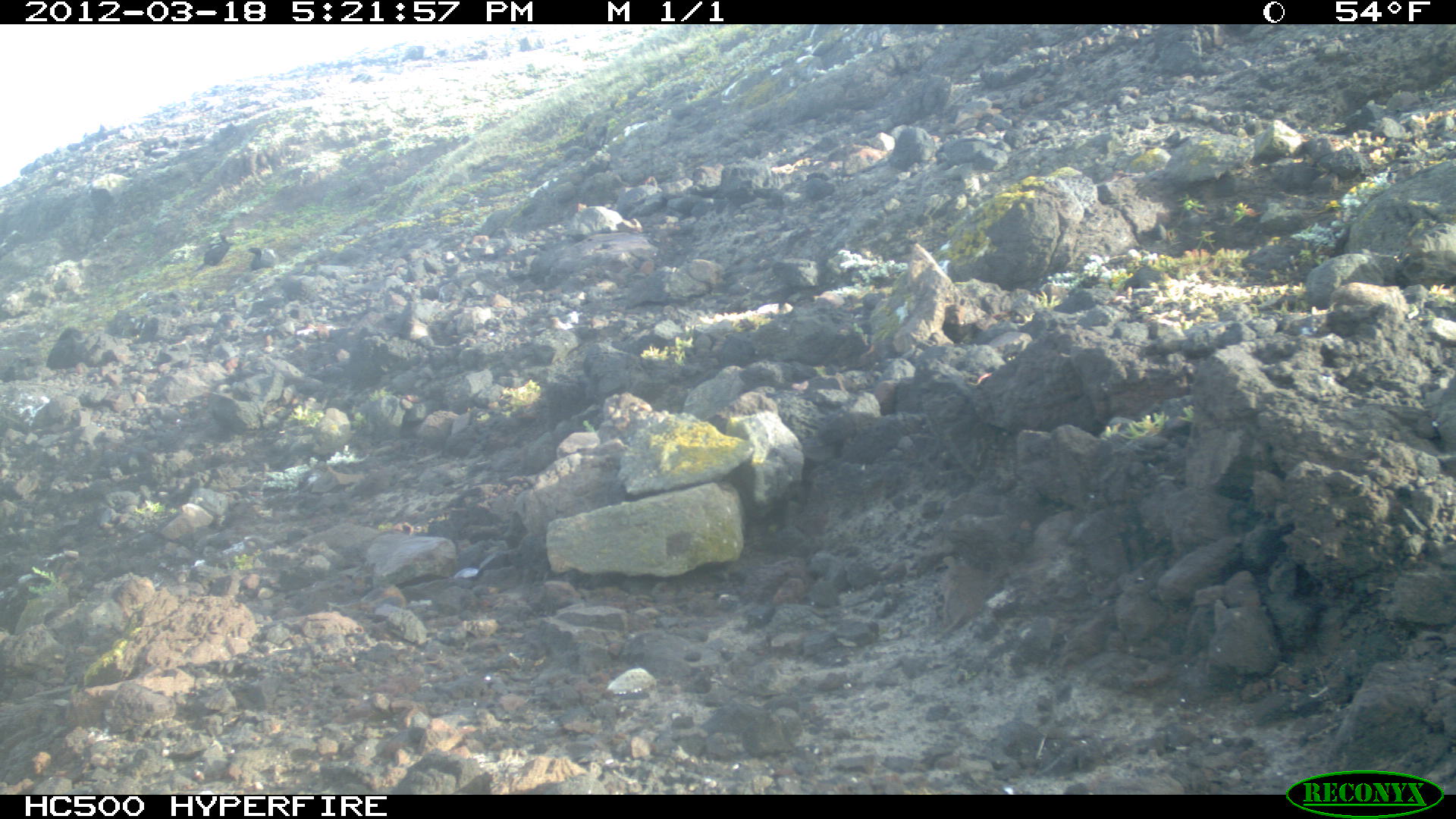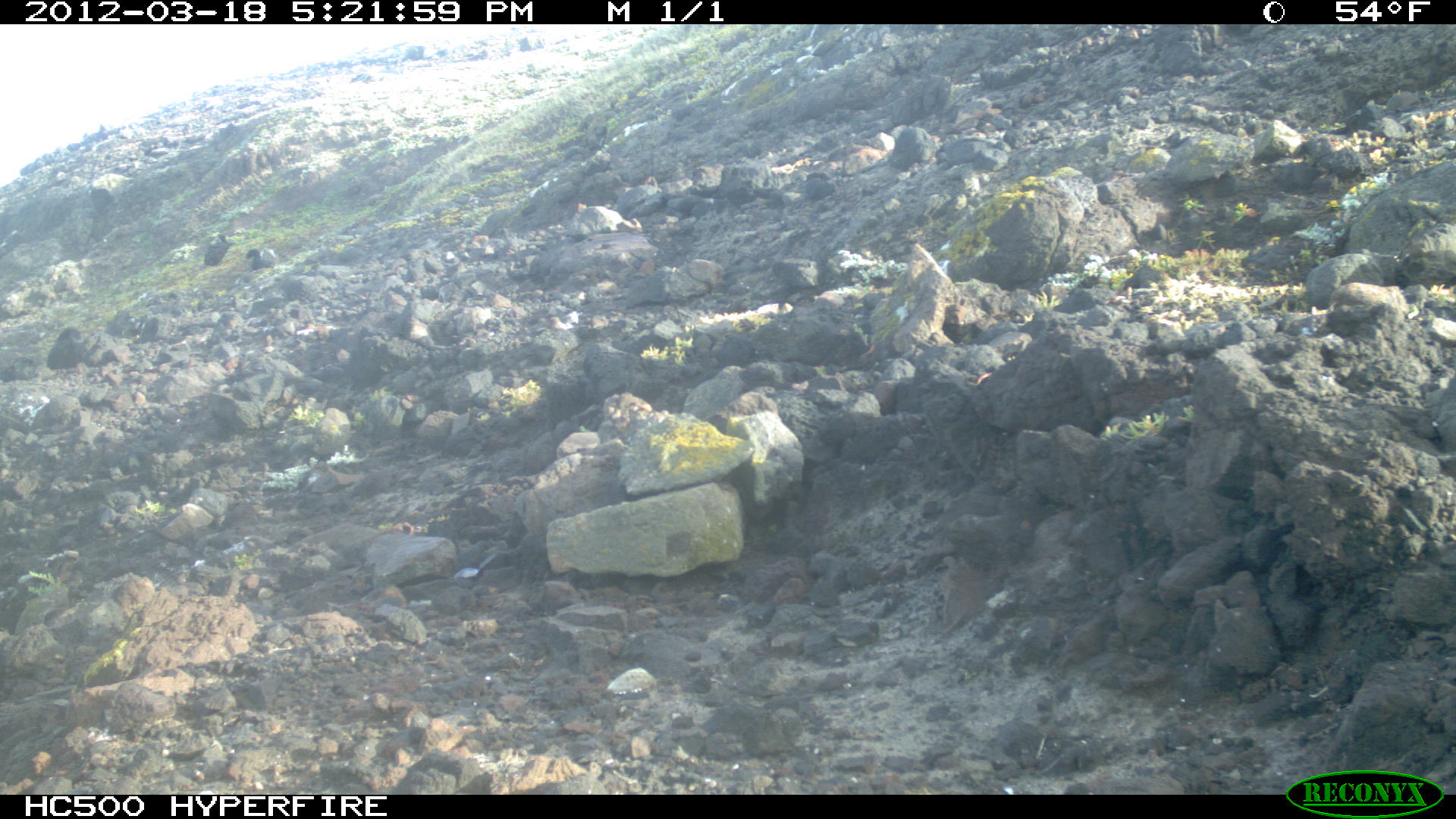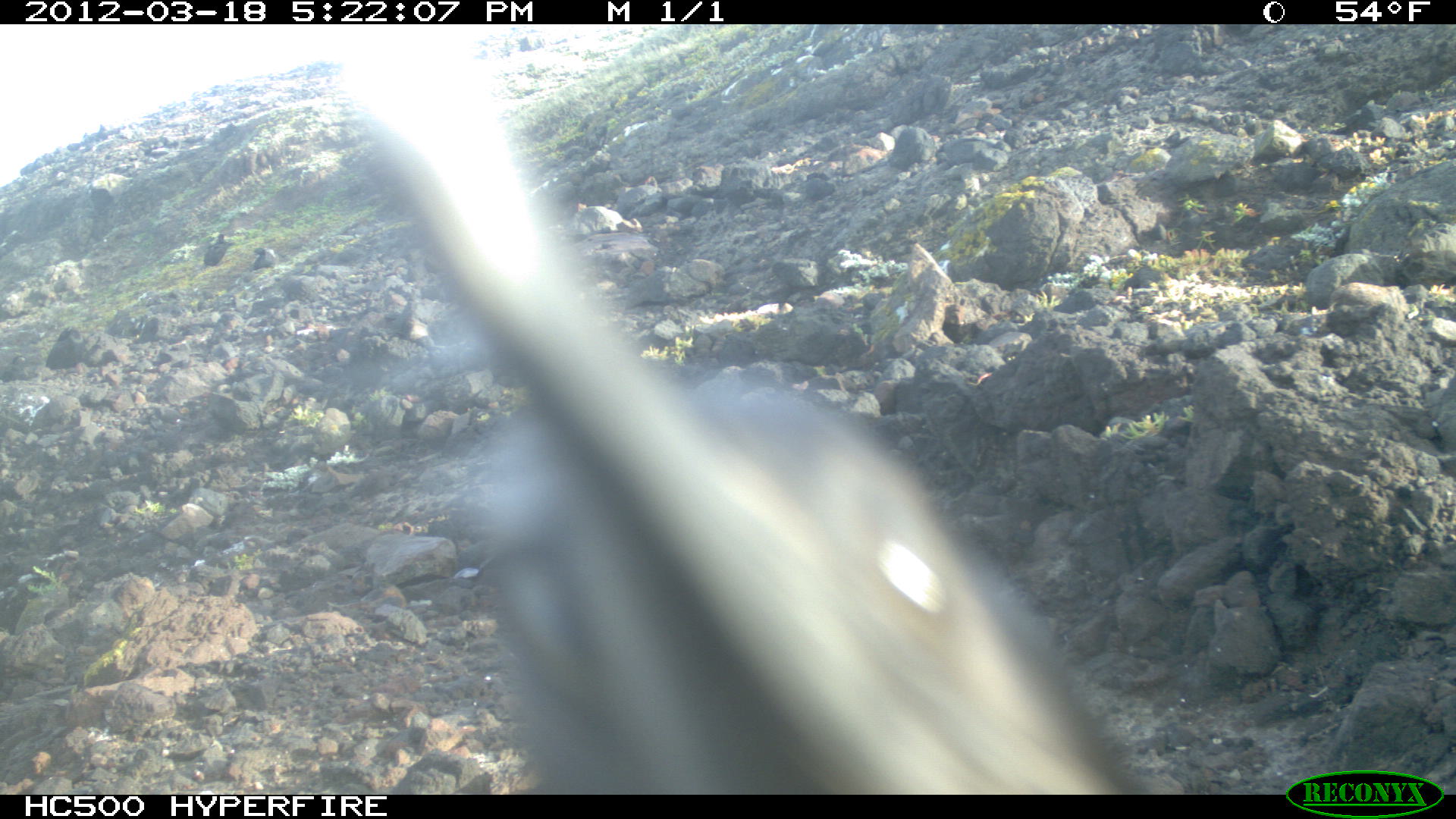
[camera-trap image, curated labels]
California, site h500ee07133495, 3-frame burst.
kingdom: Animalia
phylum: Chordata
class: Aves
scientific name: Aves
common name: bird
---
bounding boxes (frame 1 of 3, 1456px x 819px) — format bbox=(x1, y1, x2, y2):
bird: bbox=(193, 233, 230, 271); bbox=(248, 245, 273, 269)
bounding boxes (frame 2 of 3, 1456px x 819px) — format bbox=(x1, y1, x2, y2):
bird: bbox=(204, 233, 229, 265); bbox=(246, 248, 276, 269)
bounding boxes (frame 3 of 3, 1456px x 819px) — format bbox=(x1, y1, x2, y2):
bird: bbox=(331, 25, 1149, 791); bbox=(45, 326, 83, 377); bbox=(202, 232, 232, 267); bbox=(136, 317, 161, 344); bbox=(252, 246, 276, 269)